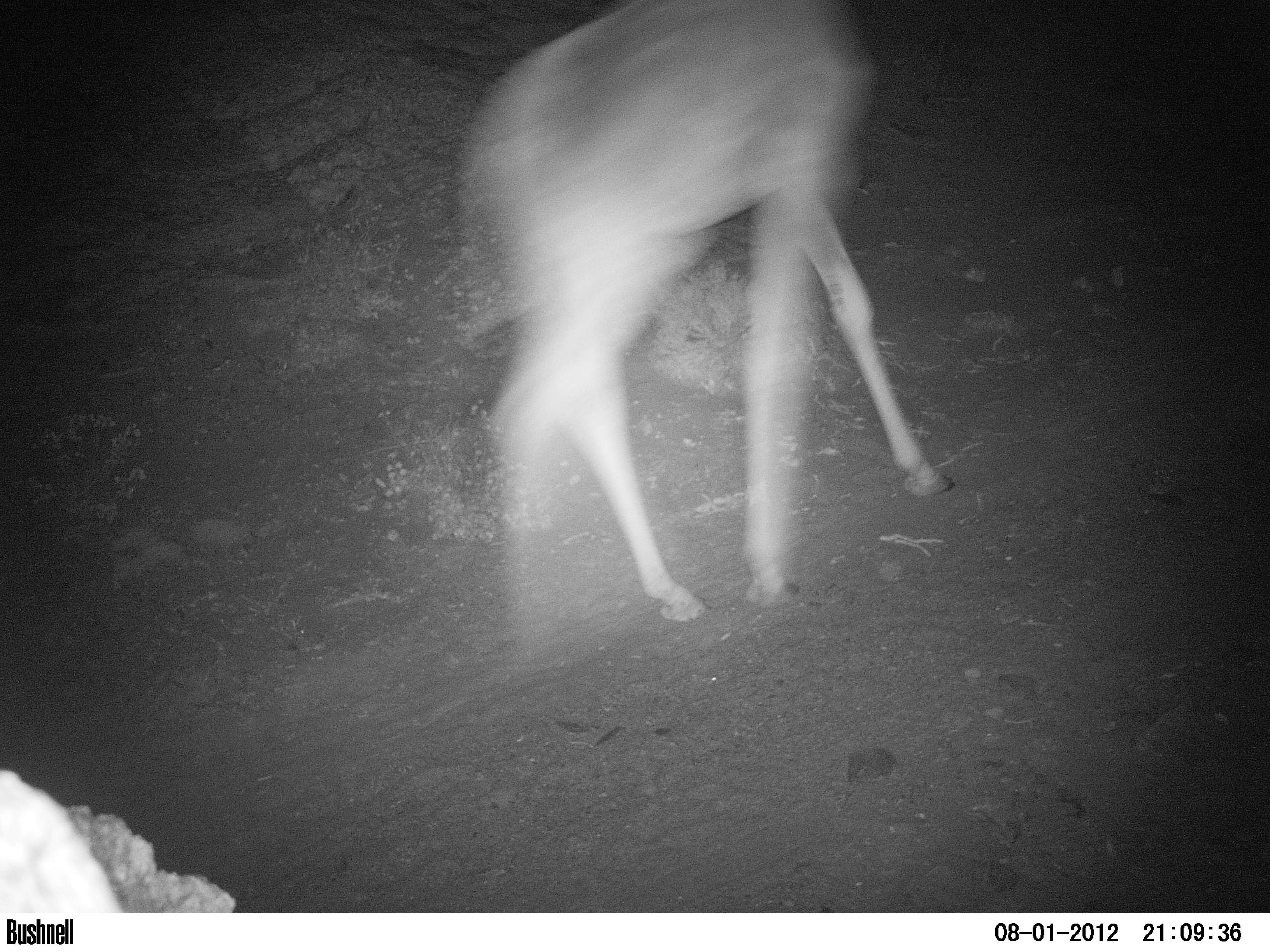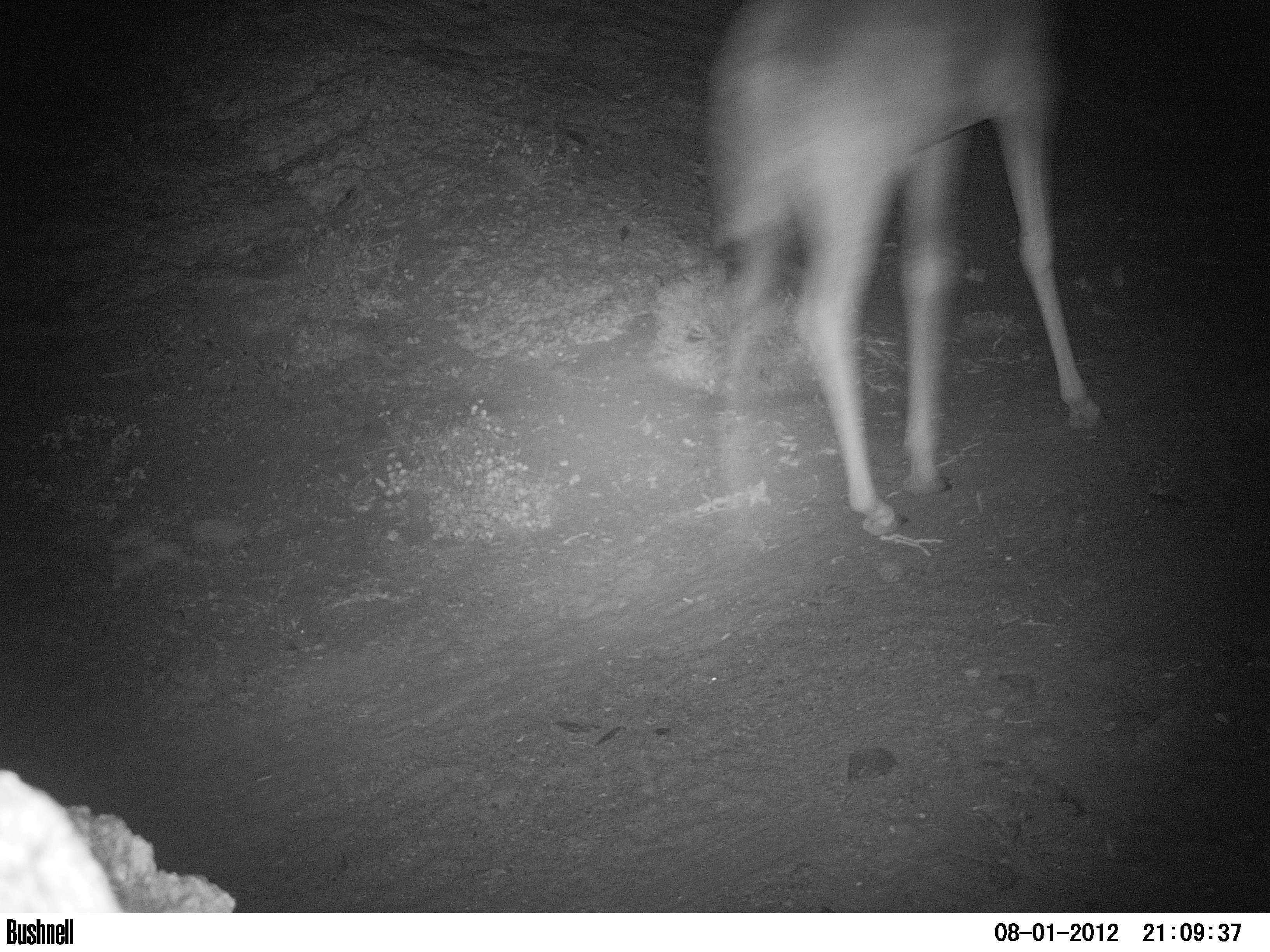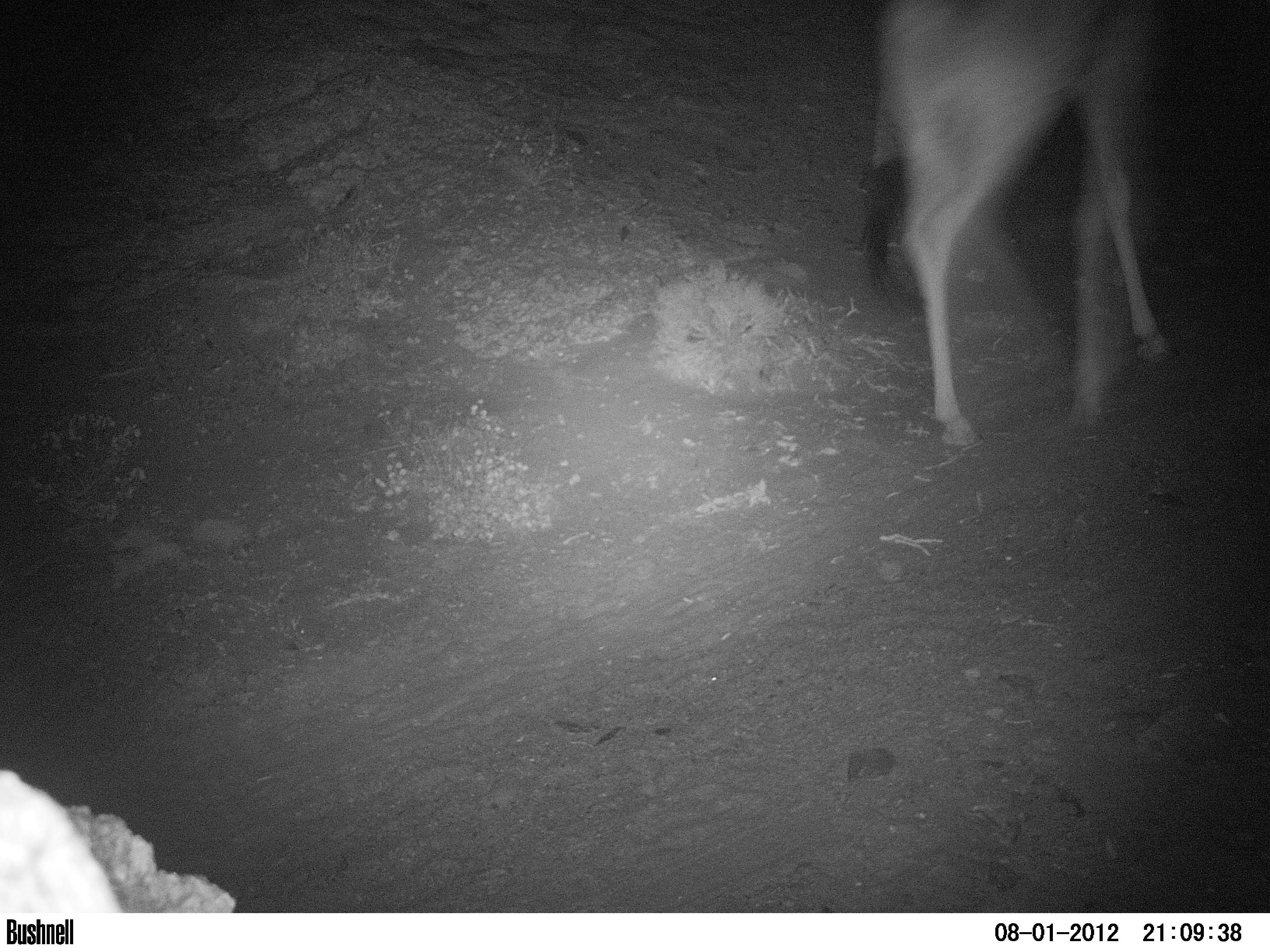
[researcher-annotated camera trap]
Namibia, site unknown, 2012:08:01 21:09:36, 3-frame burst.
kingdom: Animalia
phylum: Chordata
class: Mammalia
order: Artiodactyla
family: Giraffidae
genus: Giraffa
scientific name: Giraffa camelopardalis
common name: giraffe